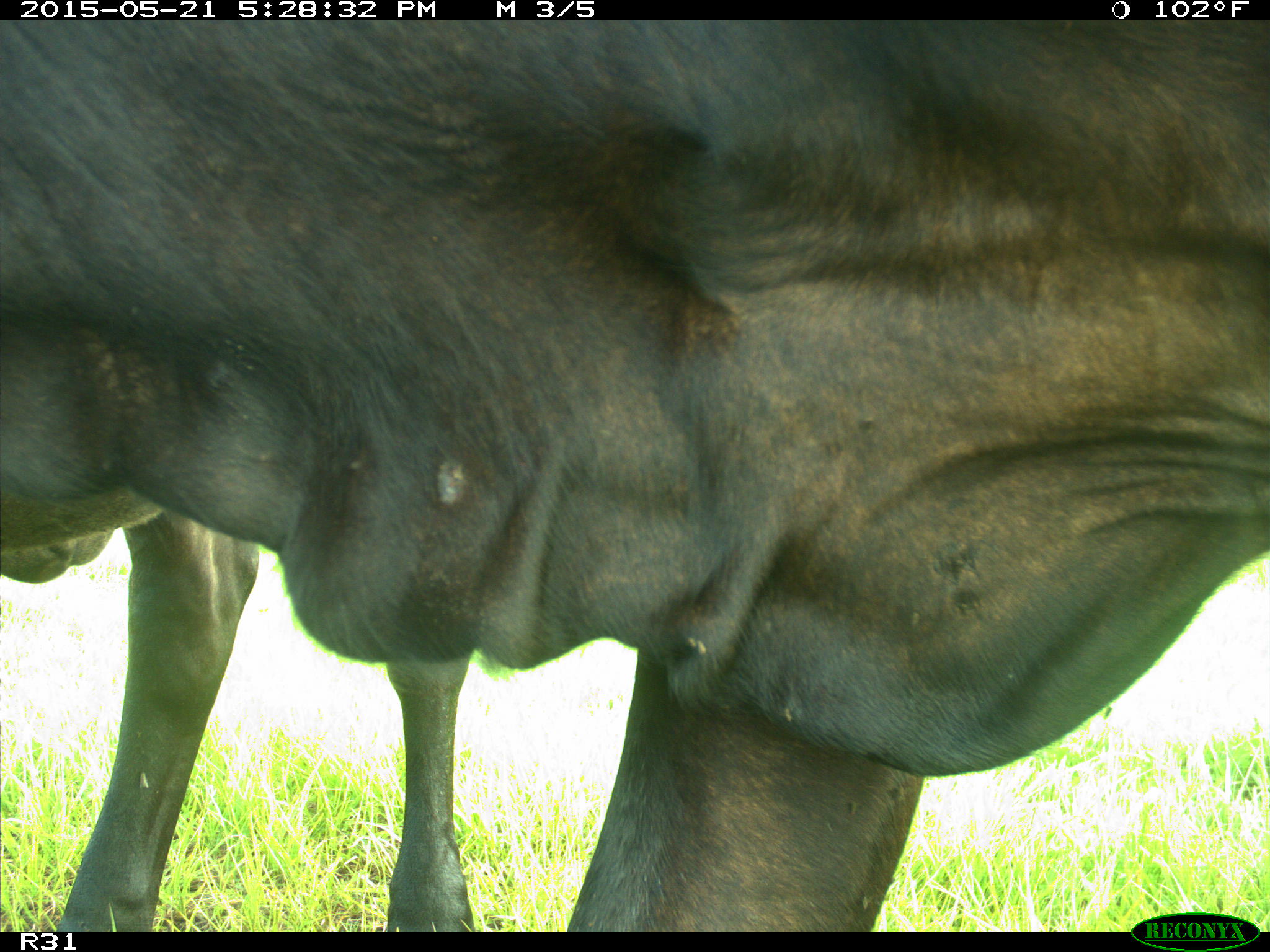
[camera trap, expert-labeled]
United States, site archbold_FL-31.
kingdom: Animalia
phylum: Chordata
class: Mammalia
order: Artiodactyla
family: Bovidae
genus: Bos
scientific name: Bos taurus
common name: domestic cow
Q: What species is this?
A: Bos taurus (domestic cow).